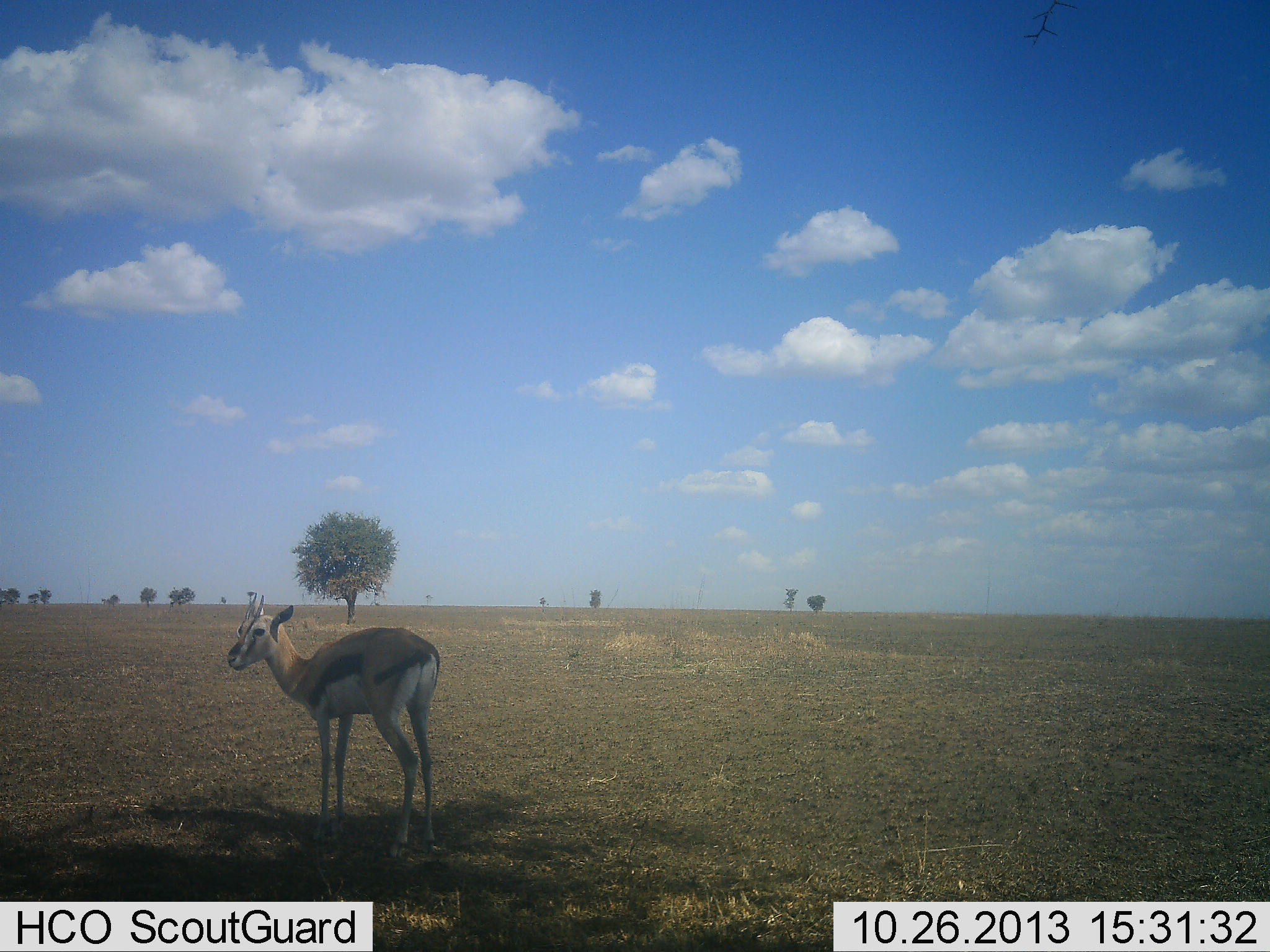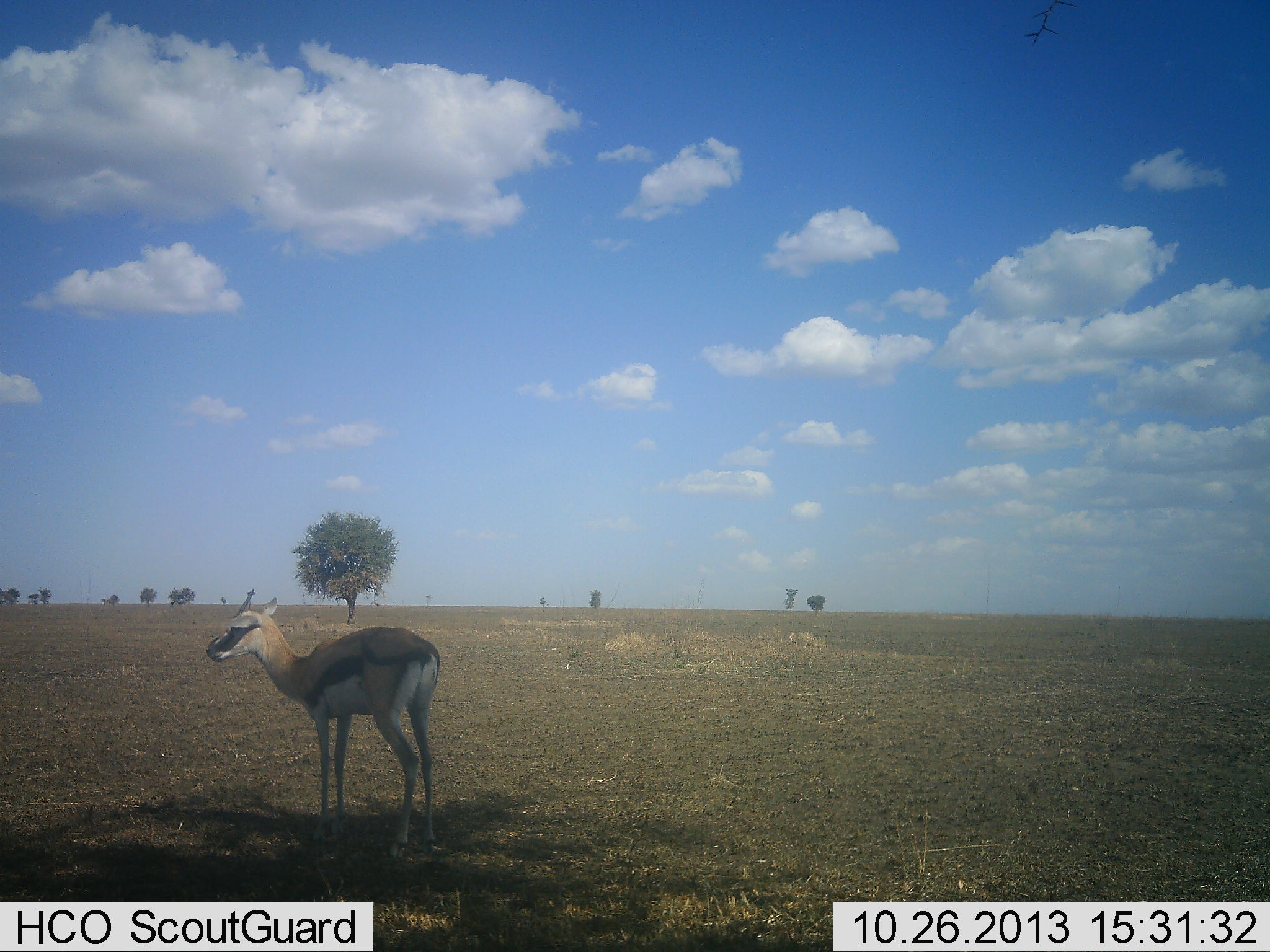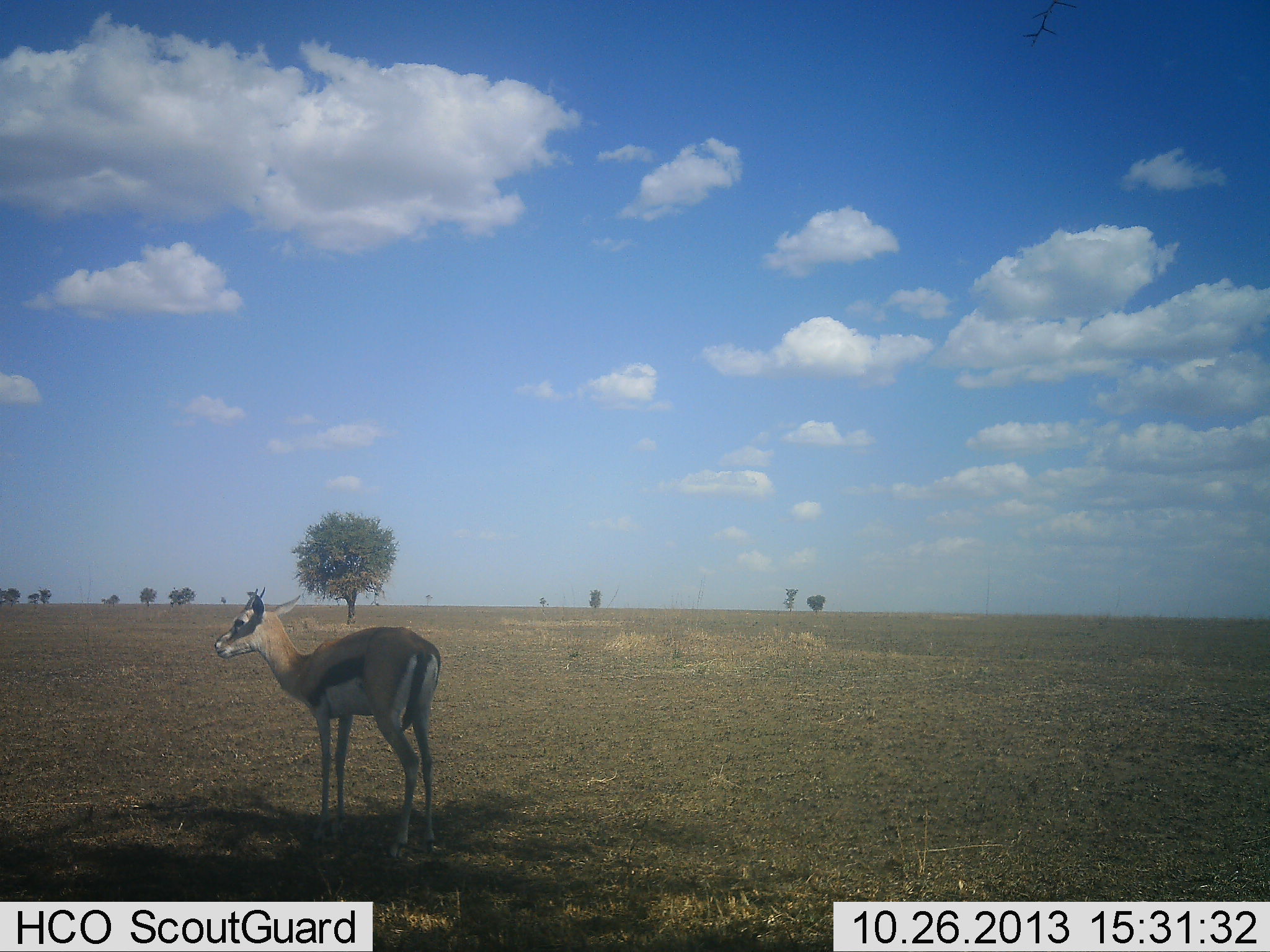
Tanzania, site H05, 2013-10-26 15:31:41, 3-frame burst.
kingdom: Animalia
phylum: Chordata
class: Mammalia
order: Artiodactyla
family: Bovidae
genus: Eudorcas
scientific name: Eudorcas thomsonii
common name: thomson's gazelle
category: gazellethomsons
Gazellethomsons (thomson's gazelle) (Eudorcas thomsonii), count 1. Behavior (volunteer vote fractions): standing 100%, resting 0%, moving 0%, interacting 0%. Young present (vote fraction): 0%. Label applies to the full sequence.